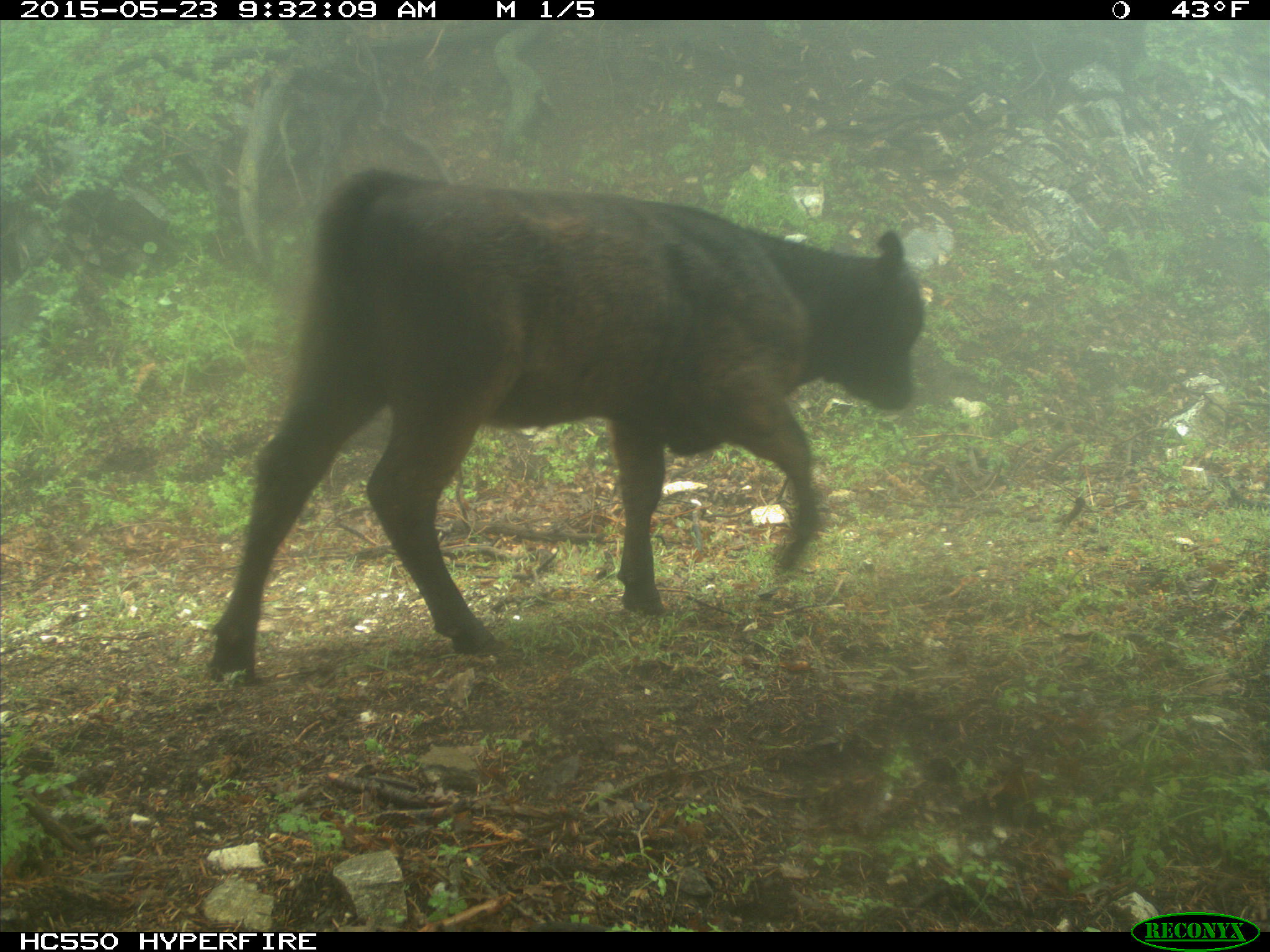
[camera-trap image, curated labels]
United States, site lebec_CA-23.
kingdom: Animalia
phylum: Chordata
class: Mammalia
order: Artiodactyla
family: Bovidae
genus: Bos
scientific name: Bos taurus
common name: domestic cow